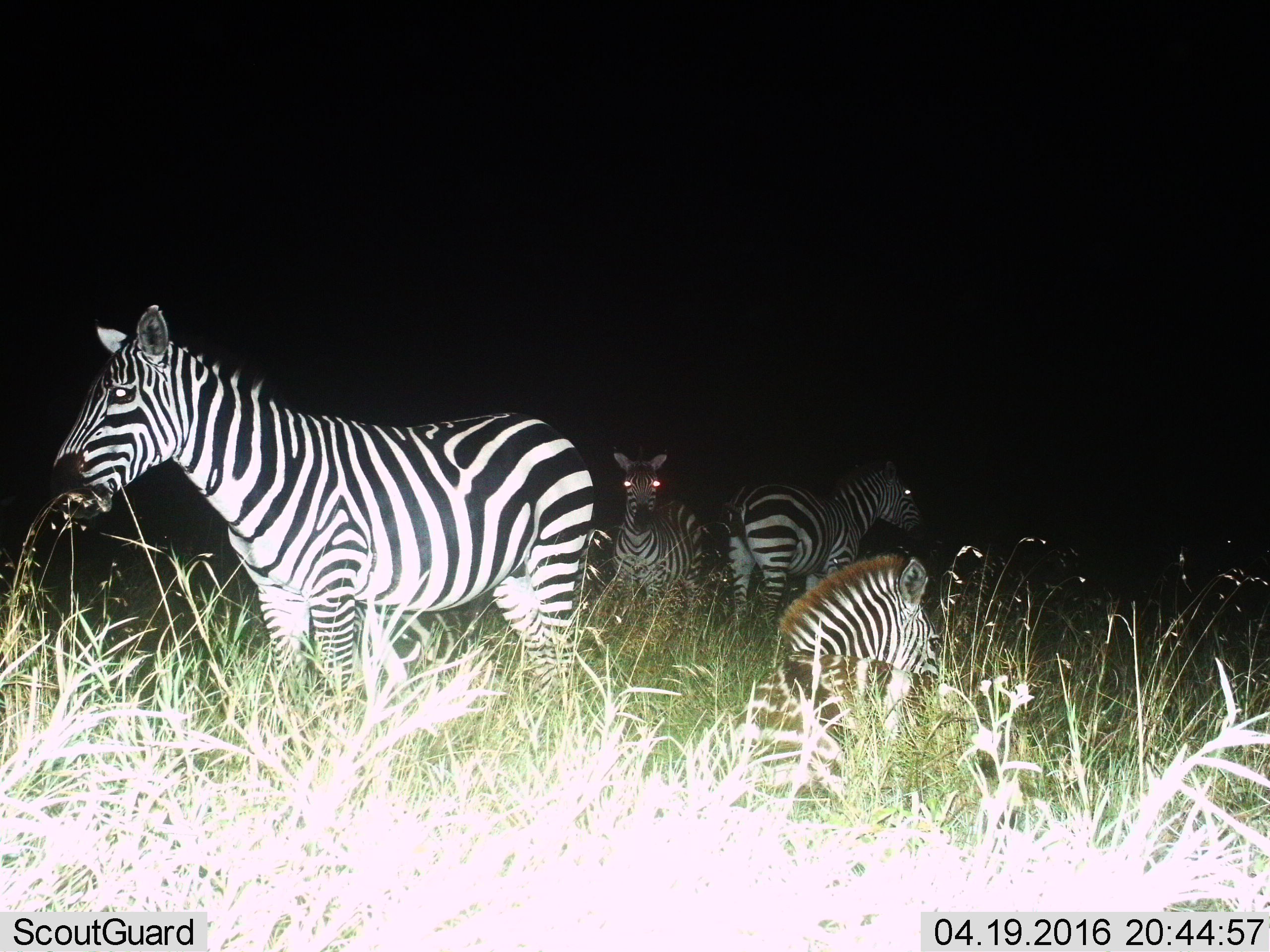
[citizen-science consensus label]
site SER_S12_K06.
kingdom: Animalia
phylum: Chordata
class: Mammalia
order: Perissodactyla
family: Equidae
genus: Equus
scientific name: Equus quagga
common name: plains zebra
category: zebraplains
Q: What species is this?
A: Zebraplains (plains zebra) (Equus quagga).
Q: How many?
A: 4.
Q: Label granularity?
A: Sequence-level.